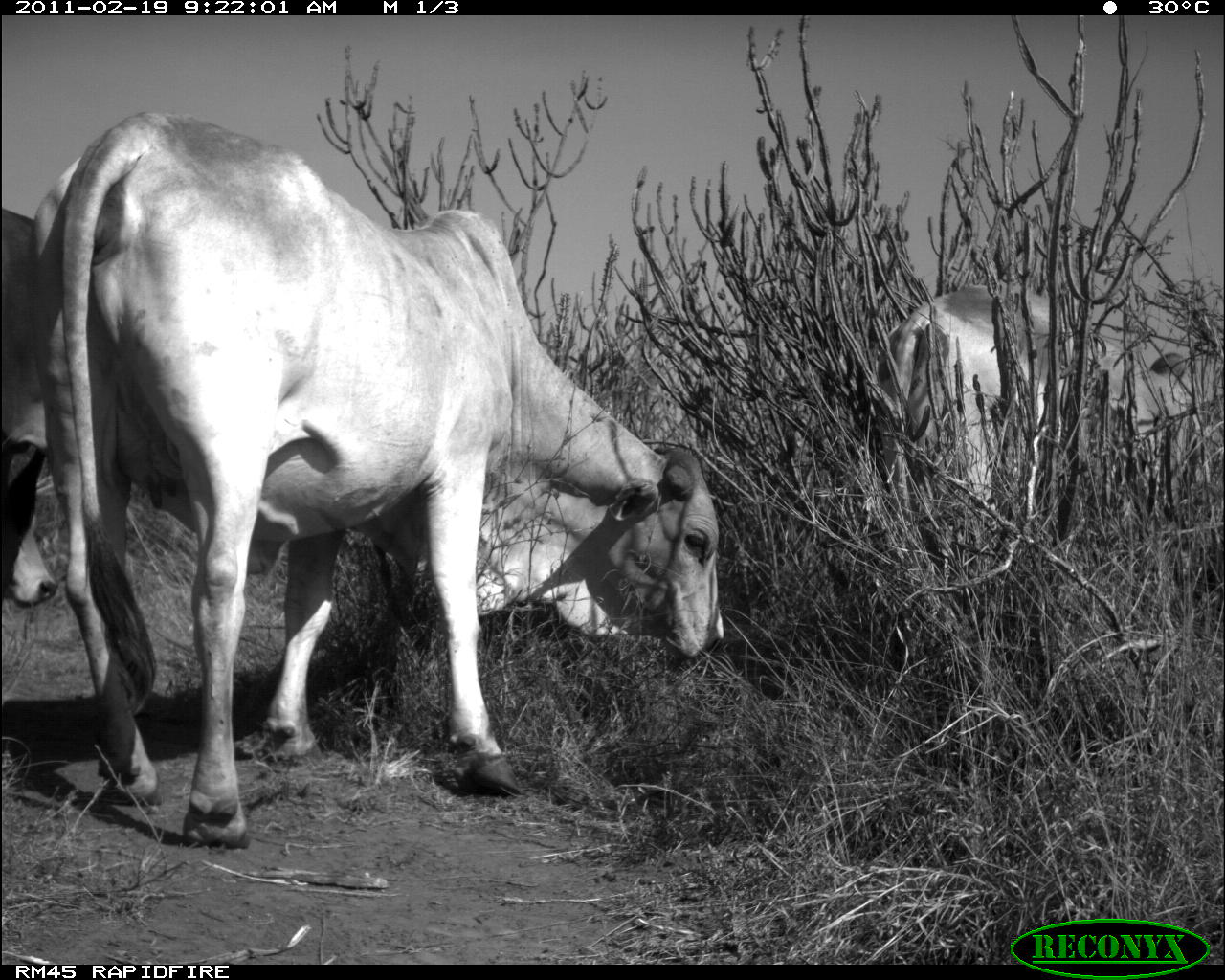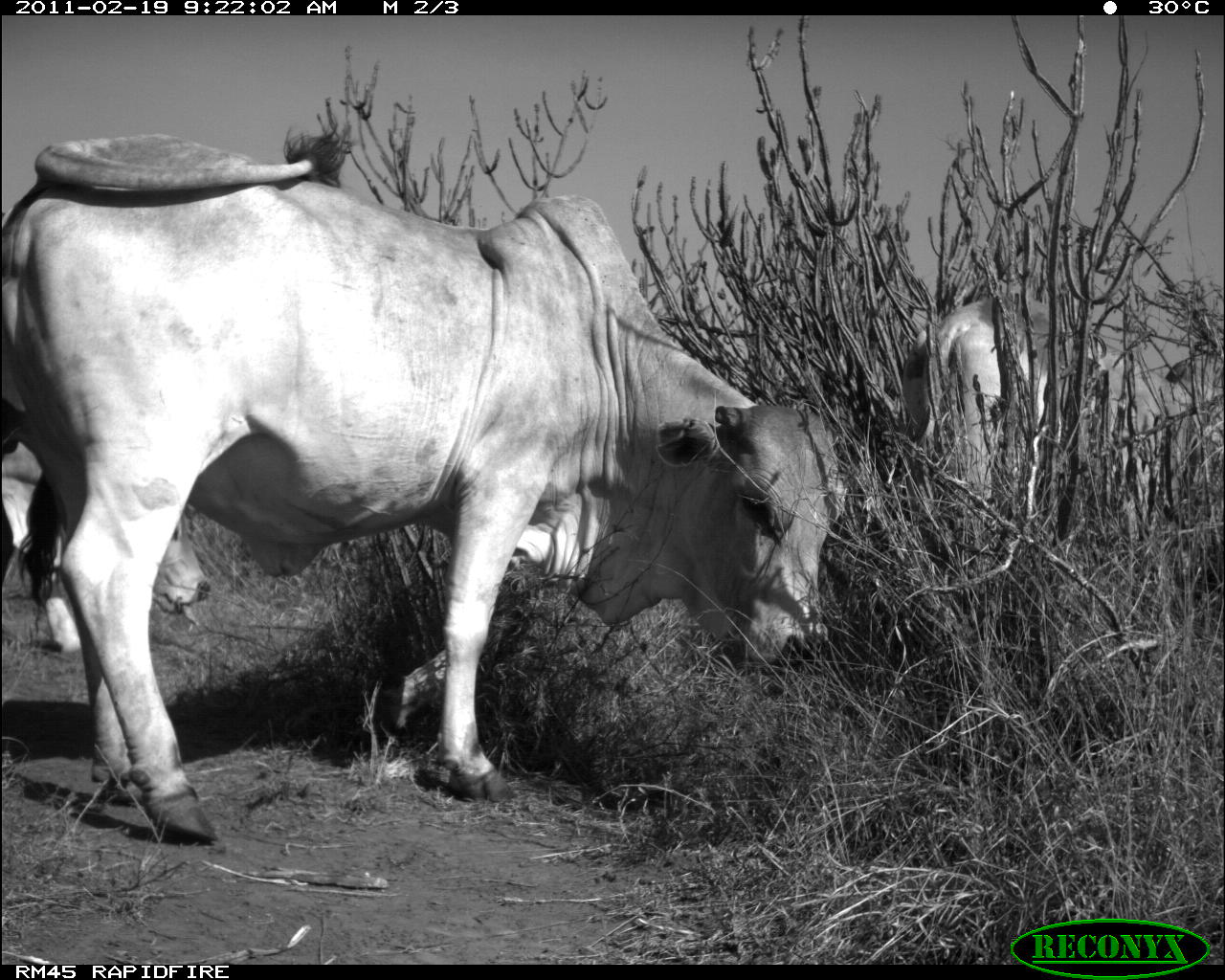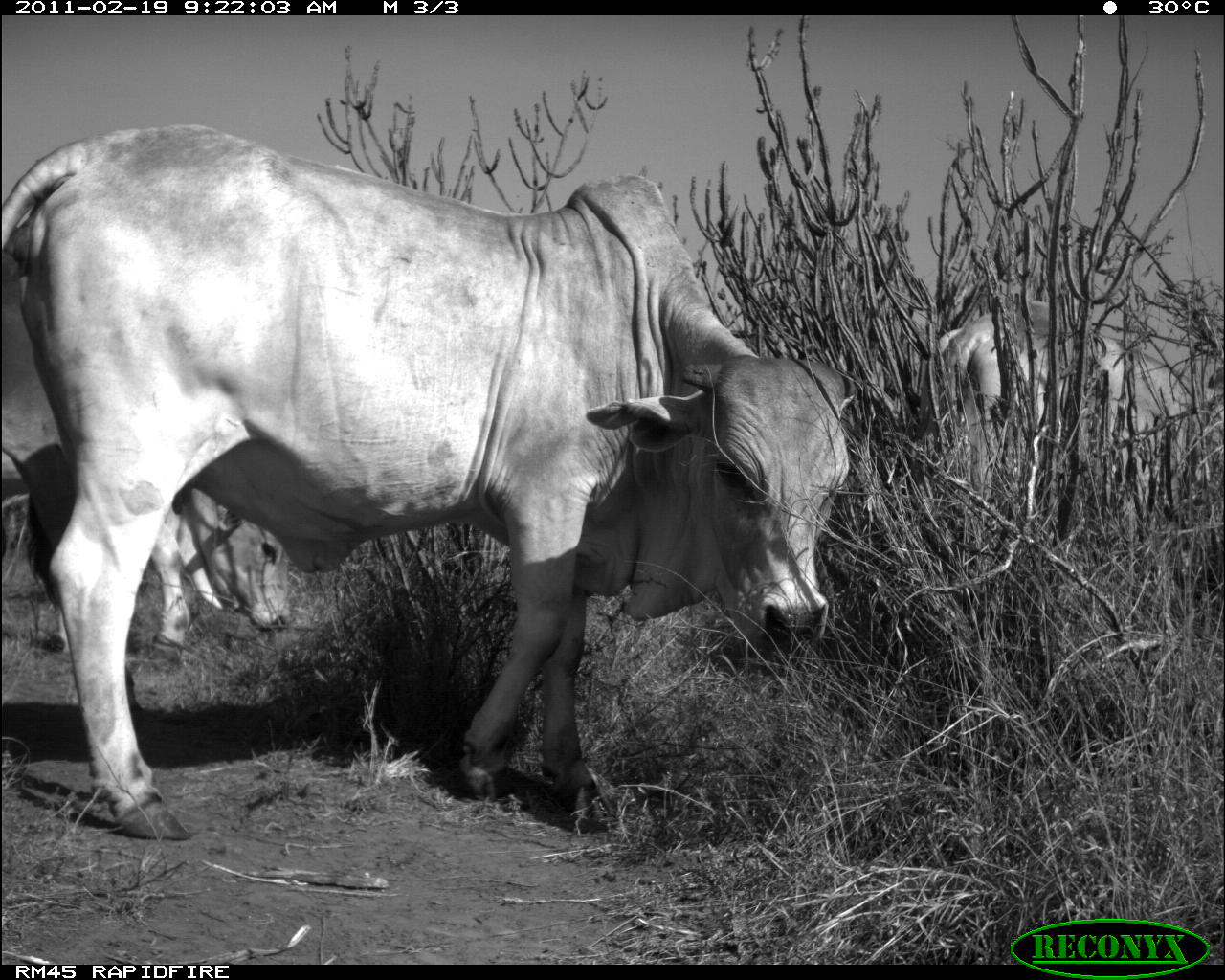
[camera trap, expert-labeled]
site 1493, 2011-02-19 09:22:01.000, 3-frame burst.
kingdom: Animalia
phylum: Chordata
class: Mammalia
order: Artiodactyla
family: Bovidae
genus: Bos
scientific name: Bos taurus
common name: domestic cattle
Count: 3.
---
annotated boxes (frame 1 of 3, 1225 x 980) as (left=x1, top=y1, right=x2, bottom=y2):
bos taurus: (left=22, top=105, right=726, bottom=848); (left=869, top=278, right=1204, bottom=513); (left=0, top=208, right=57, bottom=608)